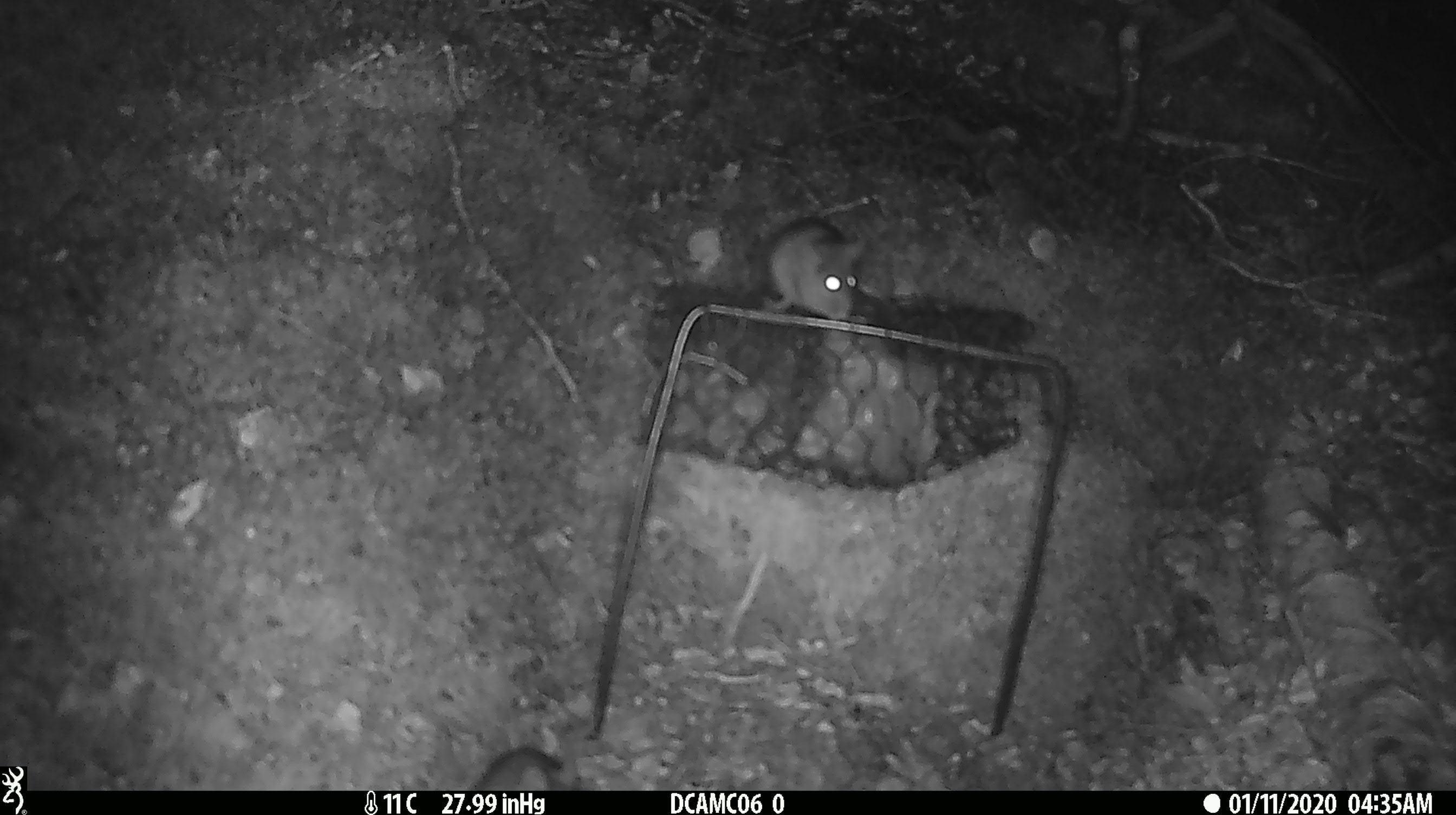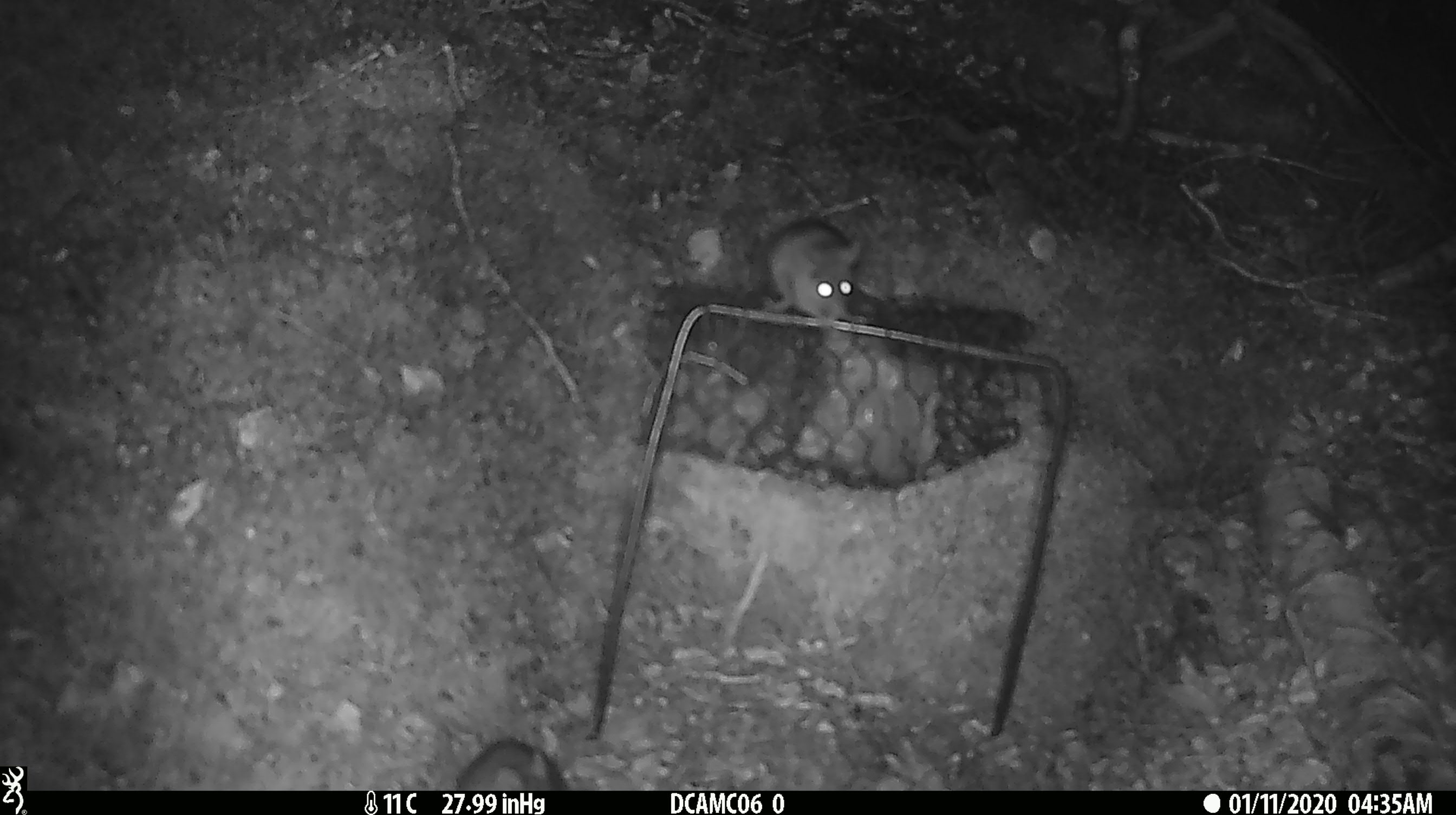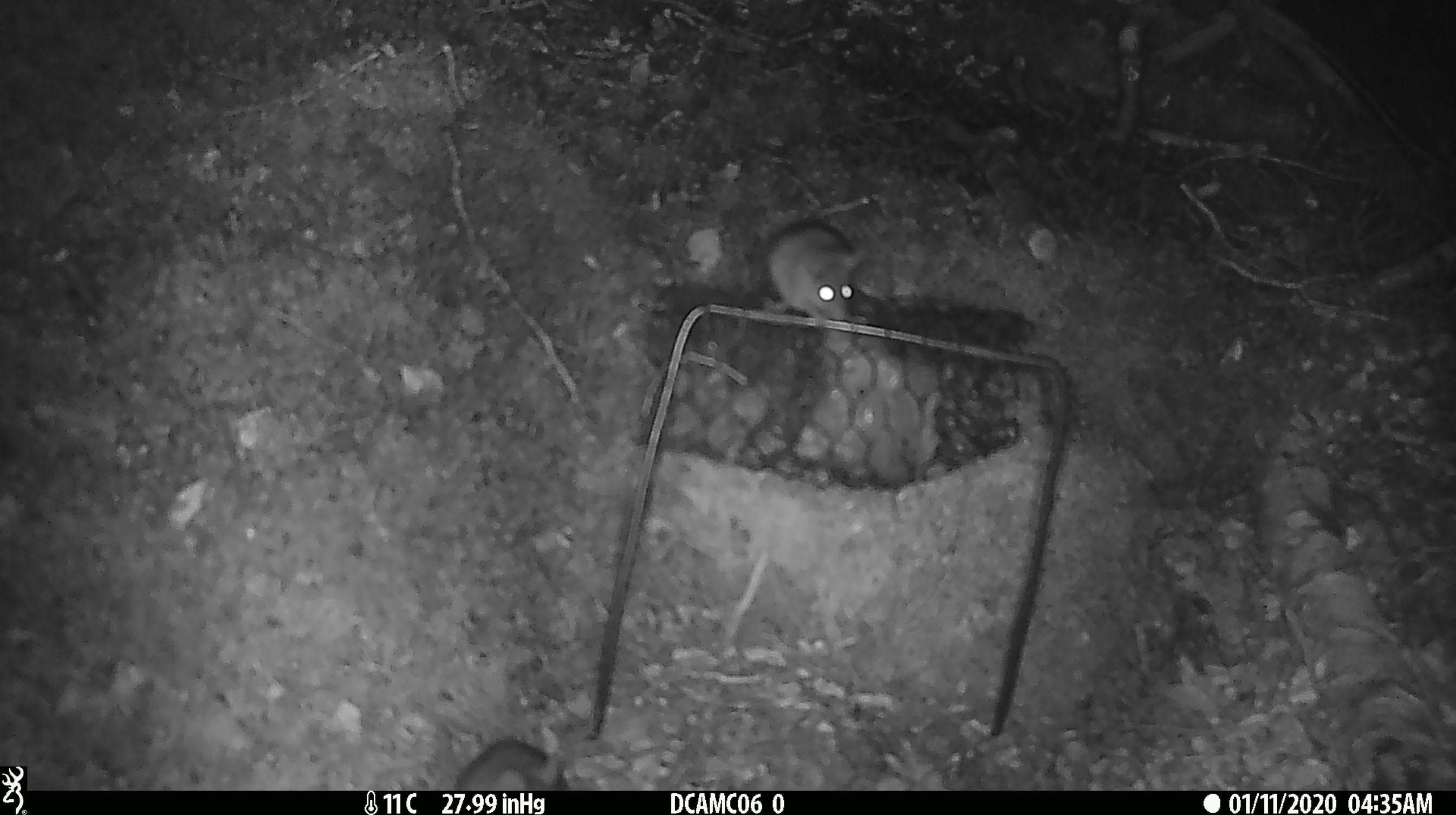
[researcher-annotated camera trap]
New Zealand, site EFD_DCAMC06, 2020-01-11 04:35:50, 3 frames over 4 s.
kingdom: Animalia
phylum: Chordata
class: Mammalia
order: Rodentia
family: Muridae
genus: Mus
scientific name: Mus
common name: mouse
Mouse (Mus).